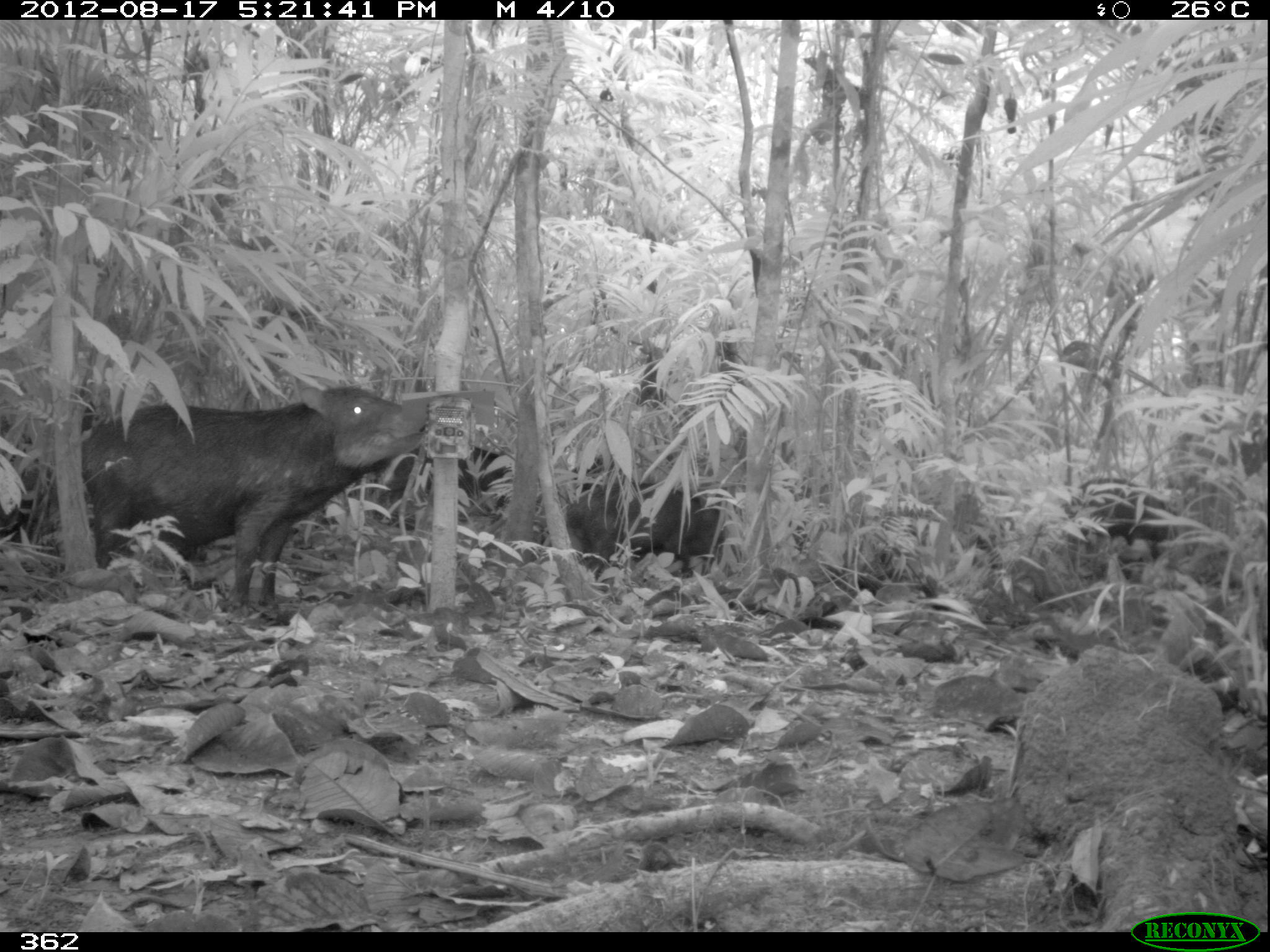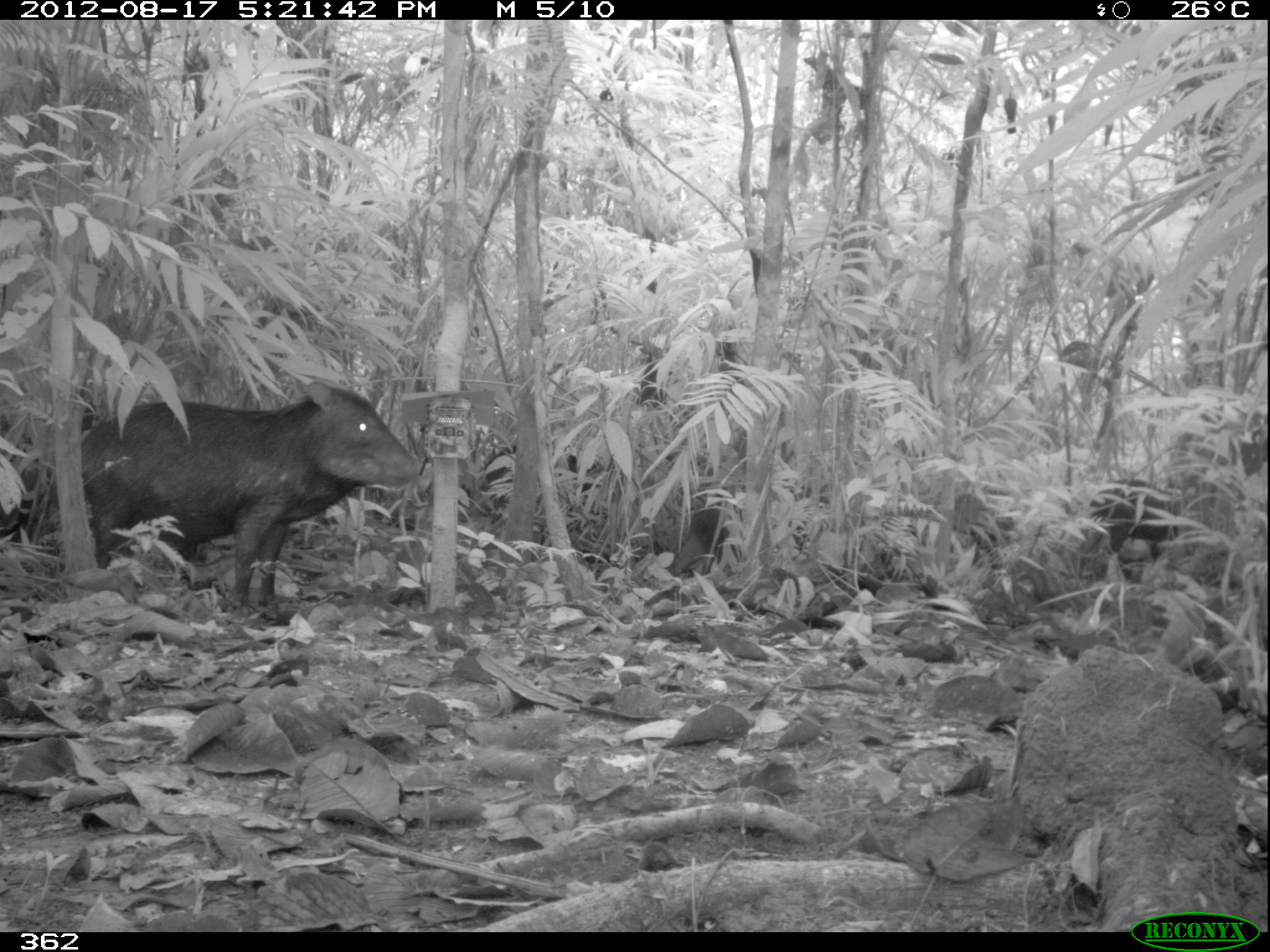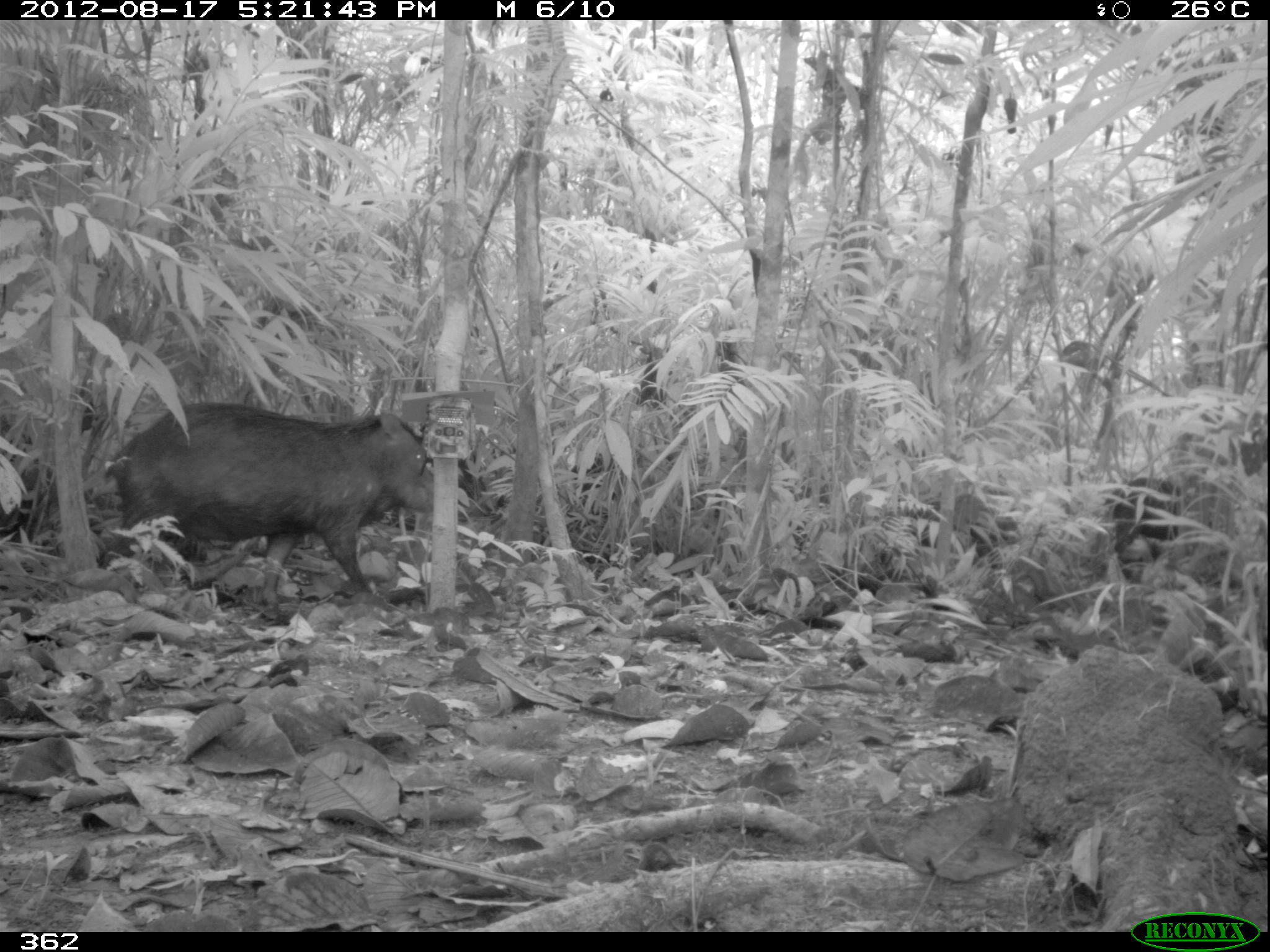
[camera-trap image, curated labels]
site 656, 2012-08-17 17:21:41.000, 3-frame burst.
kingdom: Animalia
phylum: Chordata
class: Mammalia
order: Artiodactyla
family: Tayassuidae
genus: Tayassu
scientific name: Tayassu pecari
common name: white-lipped peccary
Tayassu pecari (white-lipped peccary).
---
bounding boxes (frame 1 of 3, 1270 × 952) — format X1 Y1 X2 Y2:
tayassu pecari: 79 387 426 624; 564 483 723 588; 372 438 511 527; 1064 478 1179 579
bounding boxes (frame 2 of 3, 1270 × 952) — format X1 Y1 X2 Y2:
tayassu pecari: 50 378 421 626; 1073 479 1179 579; 663 499 767 600; 485 442 605 496